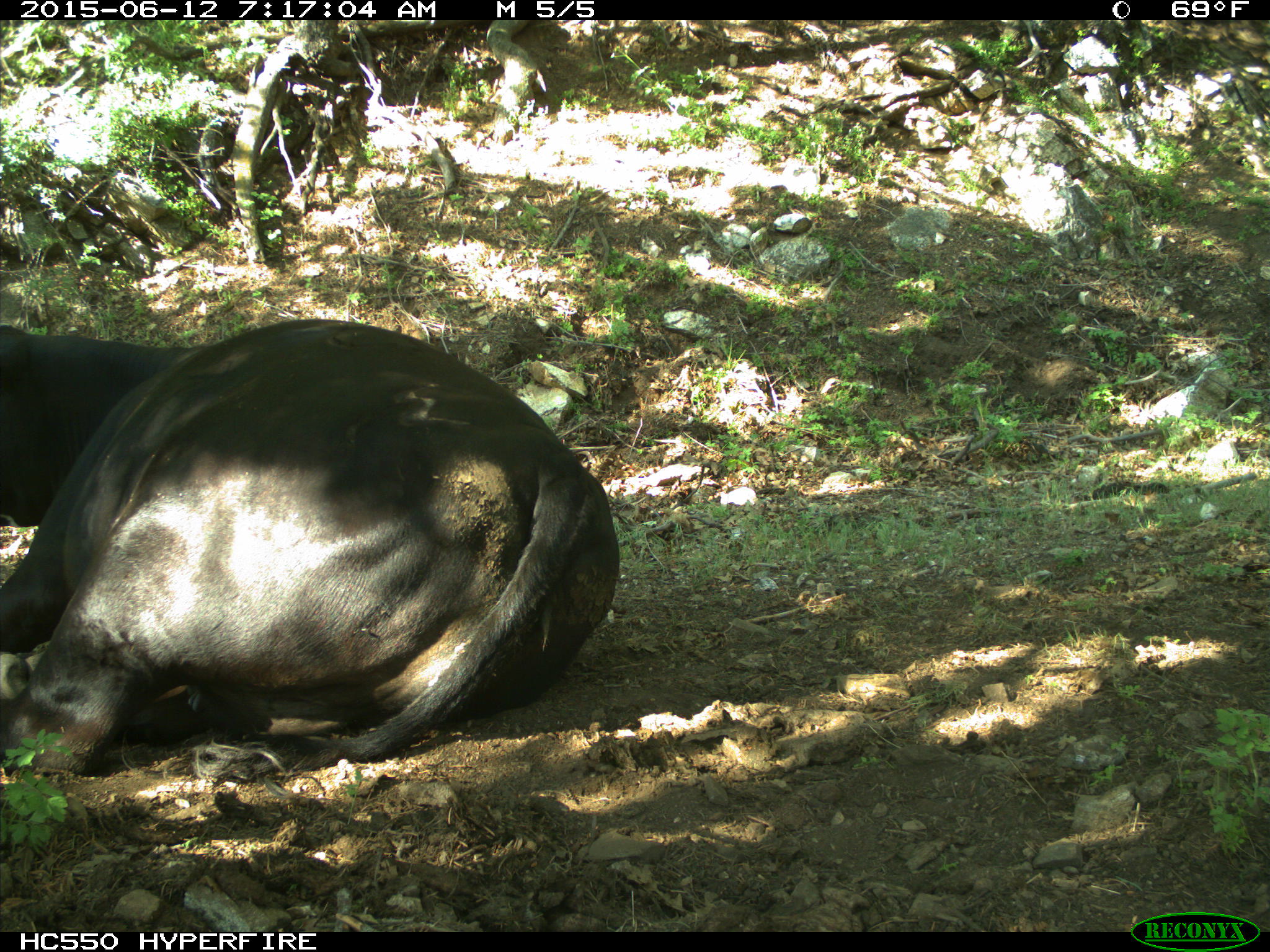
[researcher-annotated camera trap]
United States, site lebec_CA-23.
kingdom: Animalia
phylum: Chordata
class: Mammalia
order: Artiodactyla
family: Bovidae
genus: Bos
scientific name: Bos taurus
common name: domestic cow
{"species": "Bos taurus (domestic cow)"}